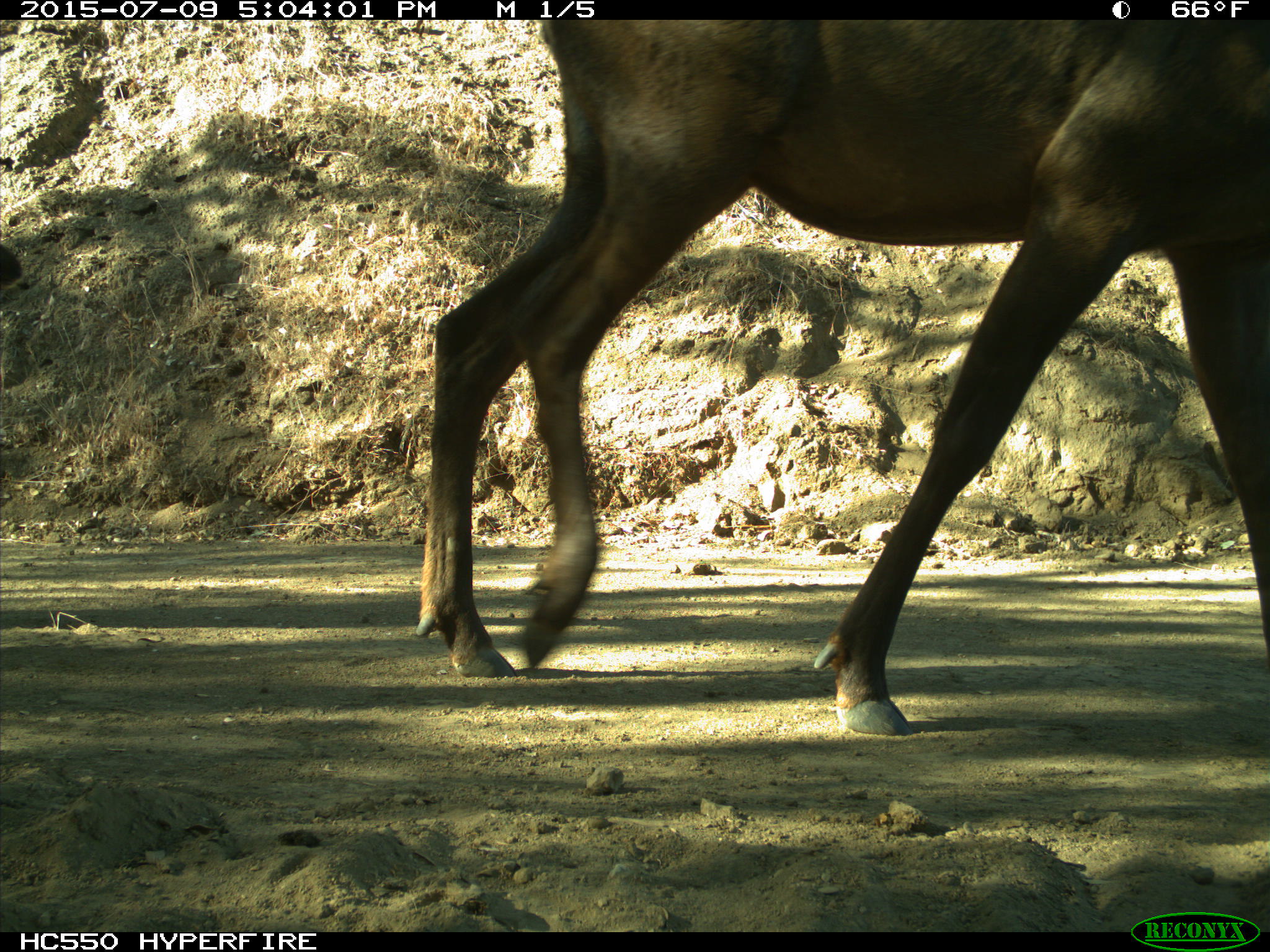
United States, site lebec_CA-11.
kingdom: Animalia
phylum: Chordata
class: Mammalia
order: Artiodactyla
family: Cervidae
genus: Cervus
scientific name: Cervus canadensis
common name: elk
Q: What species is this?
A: Cervus canadensis (elk).